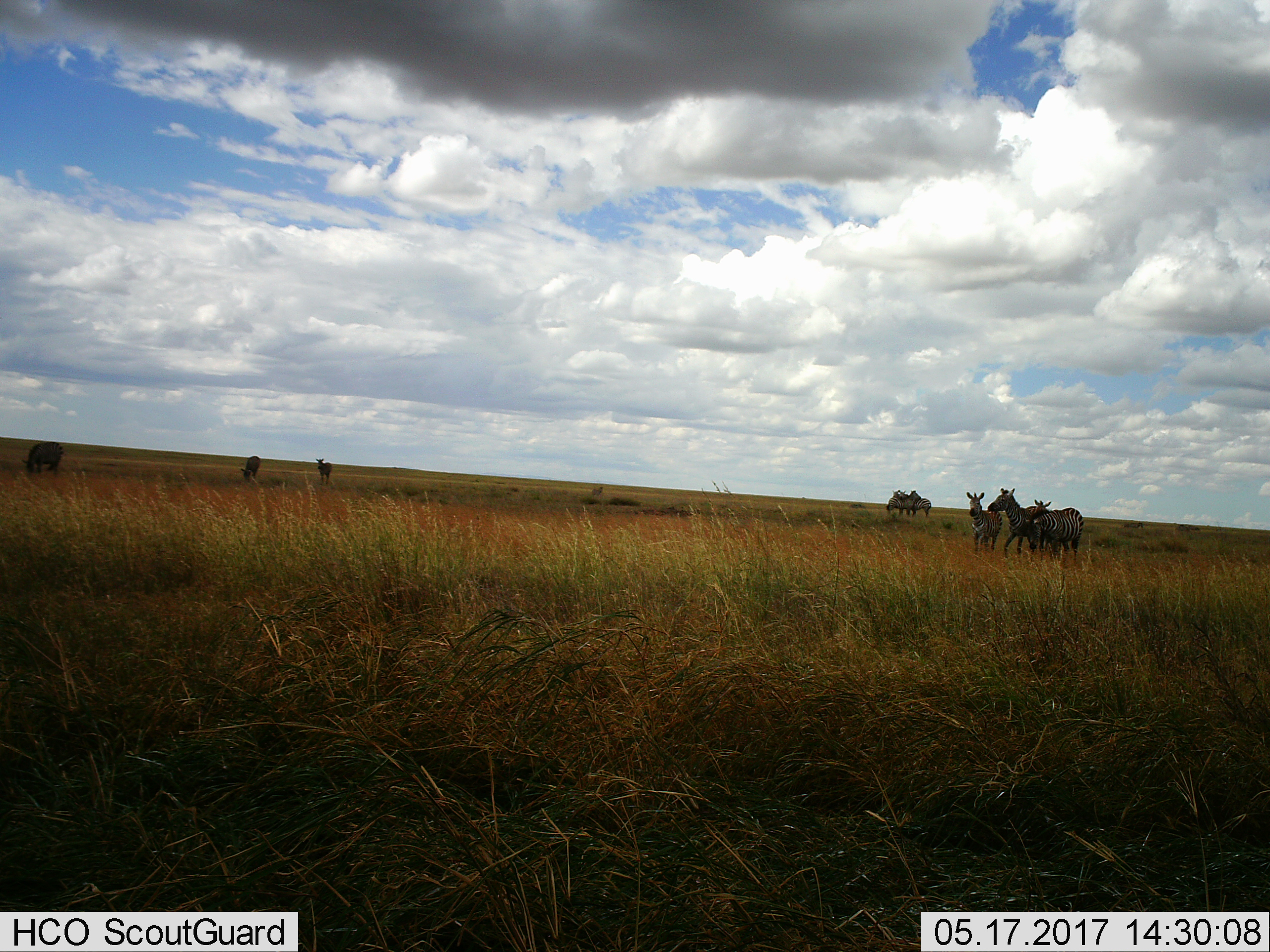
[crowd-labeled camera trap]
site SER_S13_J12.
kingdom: Animalia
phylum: Chordata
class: Mammalia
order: Perissodactyla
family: Equidae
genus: Equus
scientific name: Equus quagga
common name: plains zebra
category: zebraplains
Zebraplains (plains zebra) (Equus quagga), count 8. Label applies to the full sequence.